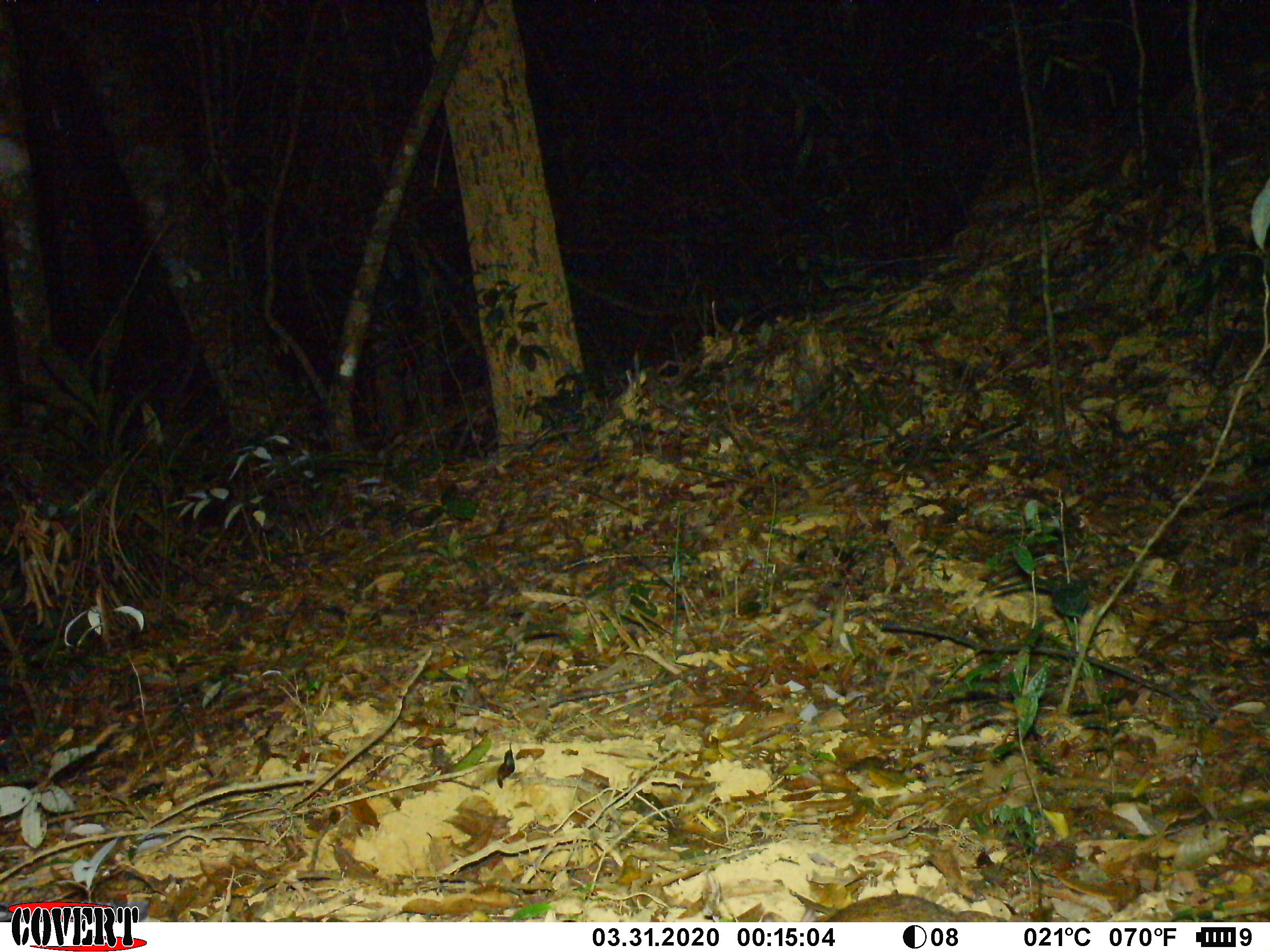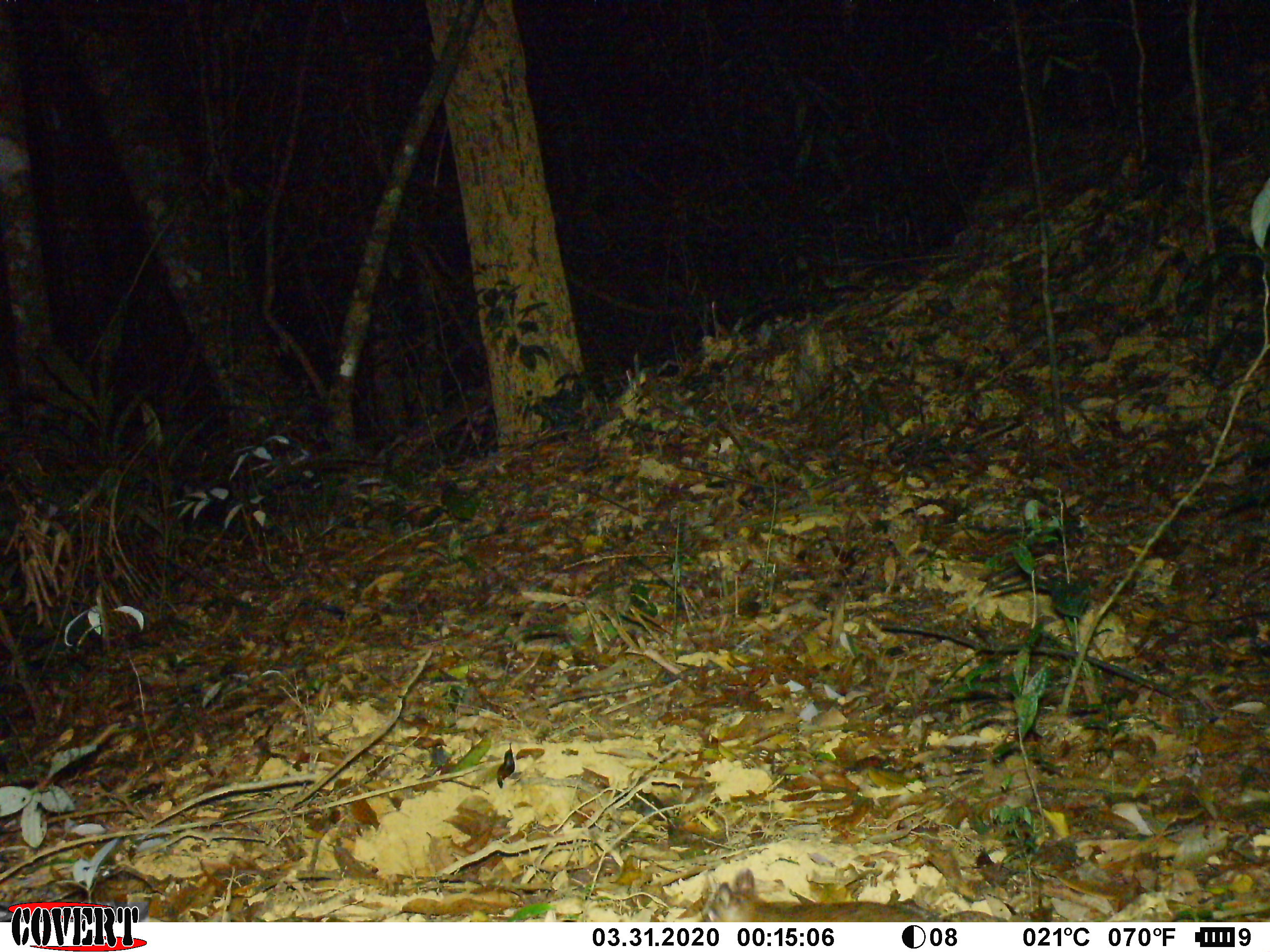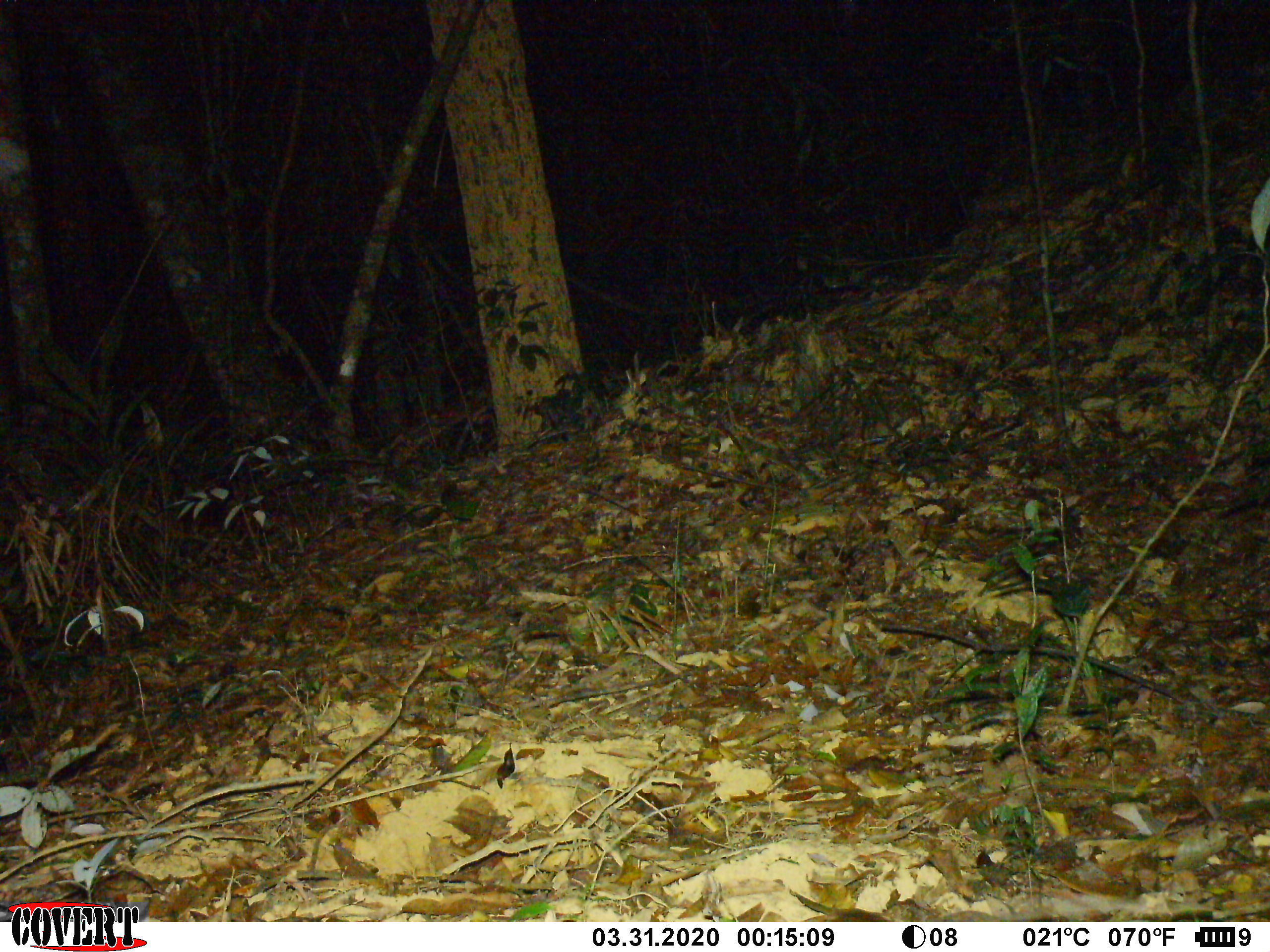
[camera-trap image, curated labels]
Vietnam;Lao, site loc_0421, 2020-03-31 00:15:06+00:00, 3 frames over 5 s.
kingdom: Animalia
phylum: Chordata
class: Mammalia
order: Rodentia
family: Muridae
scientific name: Muridae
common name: old-world mice and rats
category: unidentified murid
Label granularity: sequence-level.